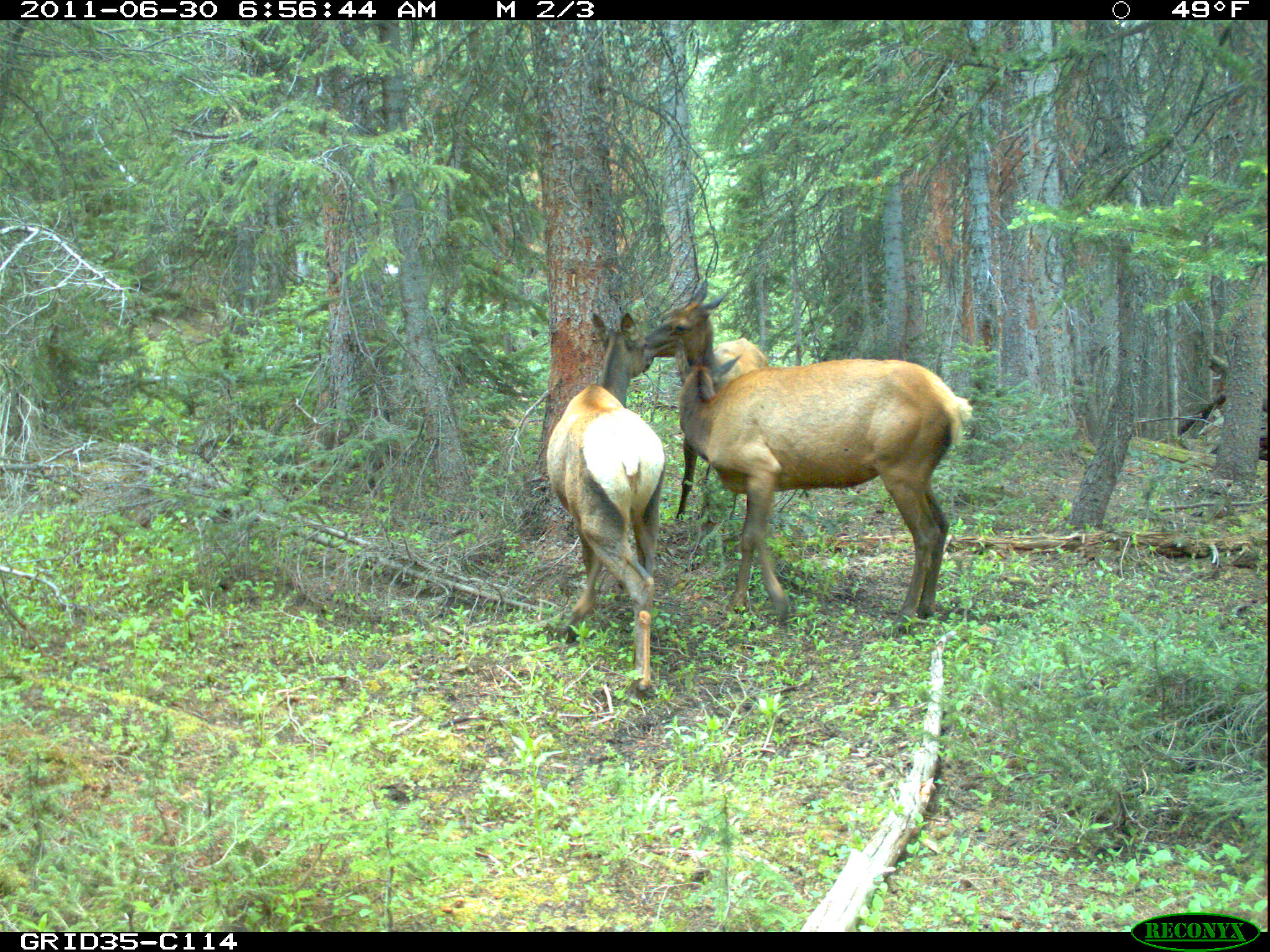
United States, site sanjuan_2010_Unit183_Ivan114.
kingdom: Animalia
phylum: Chordata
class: Mammalia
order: Artiodactyla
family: Cervidae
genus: Cervus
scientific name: Cervus elaphus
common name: red deer